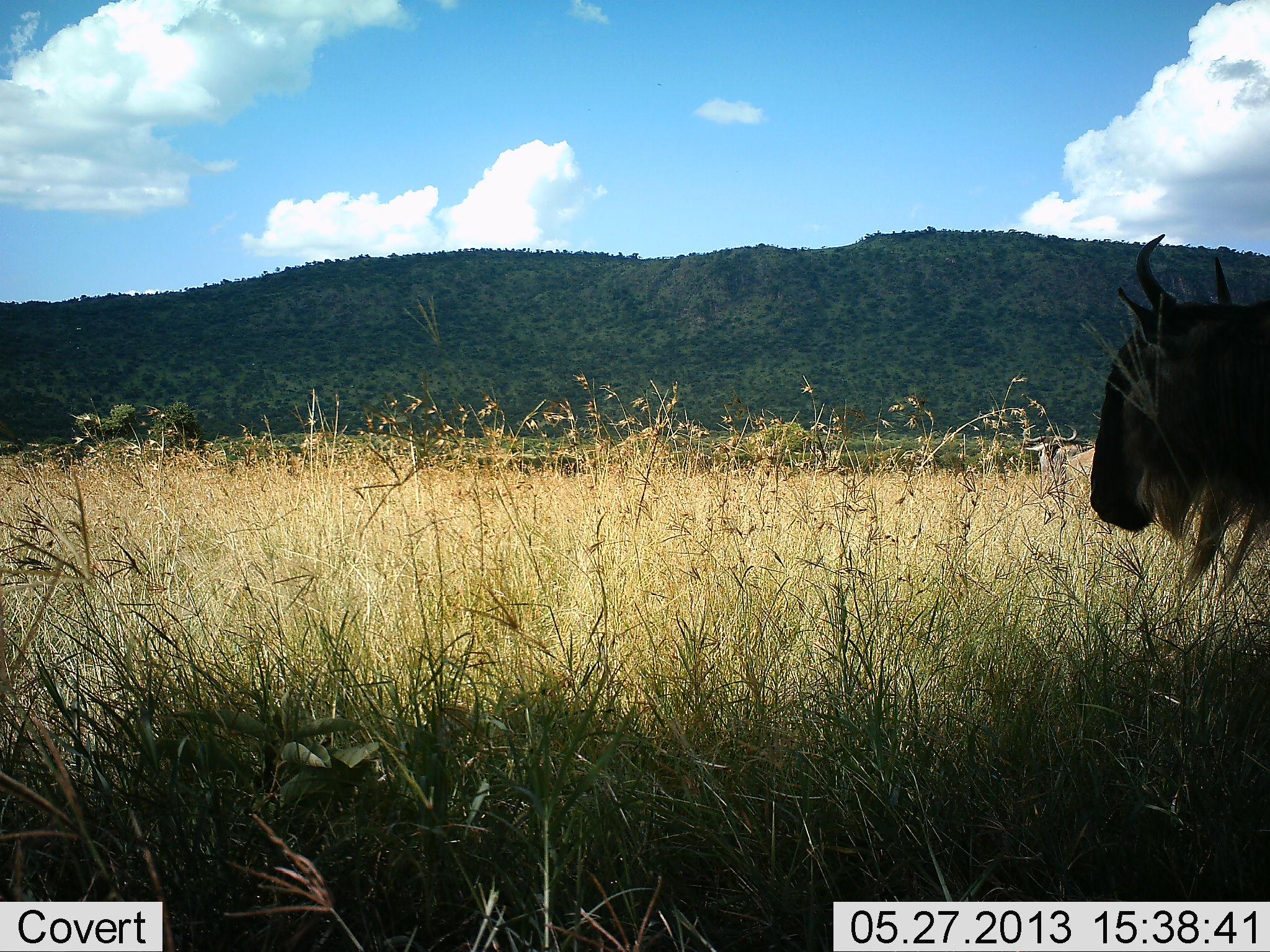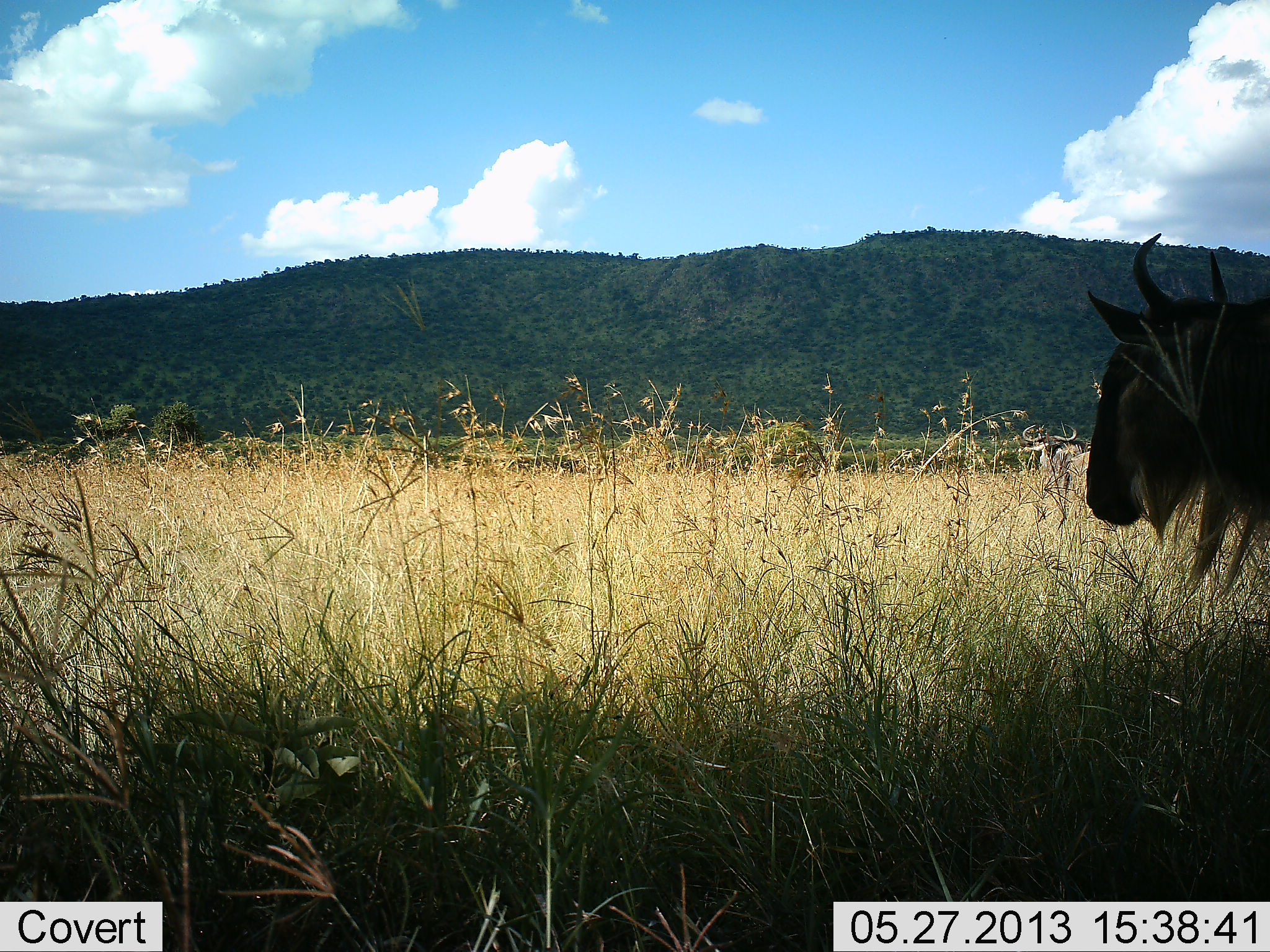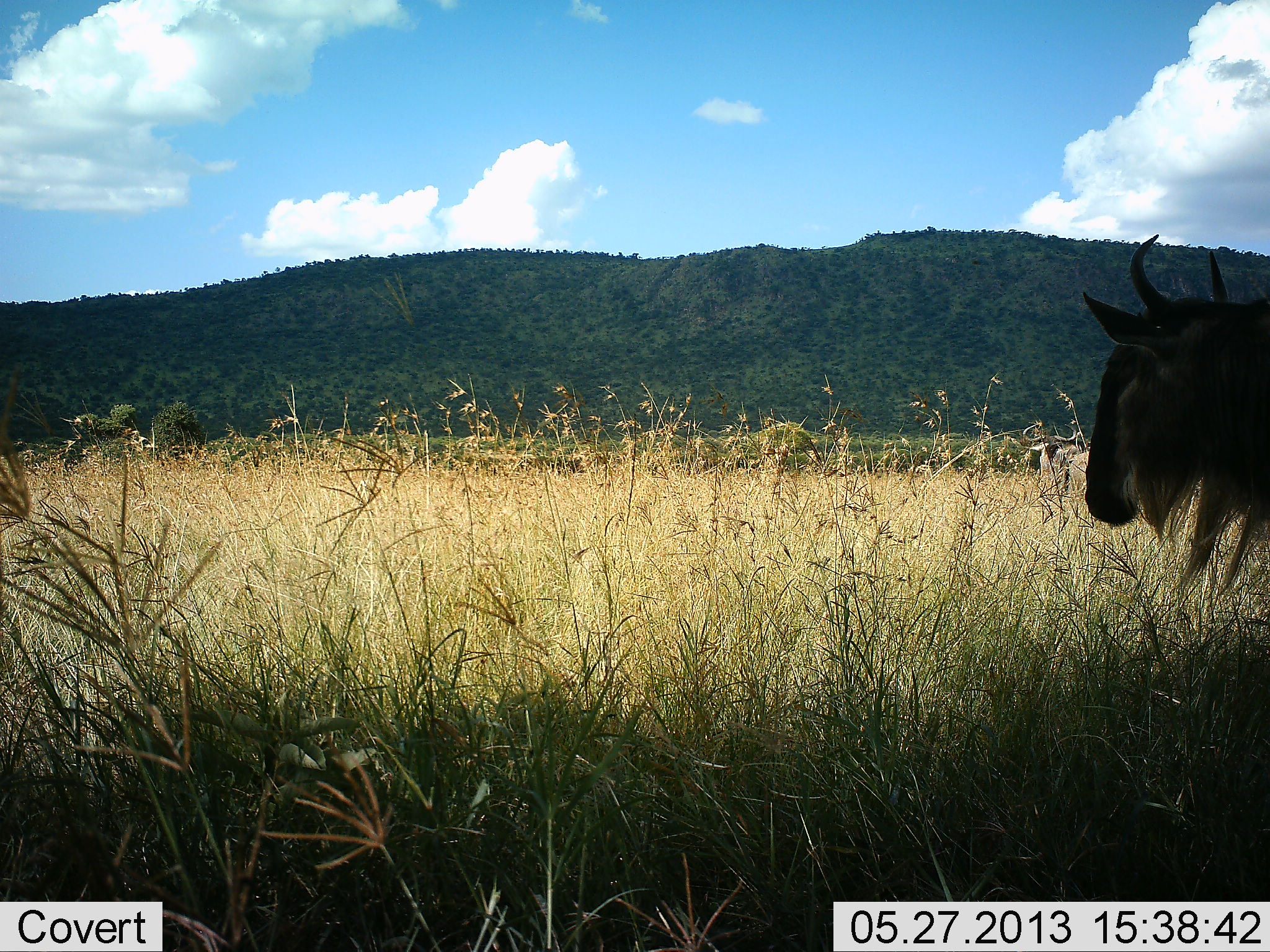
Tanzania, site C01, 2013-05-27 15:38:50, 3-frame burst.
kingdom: Animalia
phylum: Chordata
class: Mammalia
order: Artiodactyla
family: Bovidae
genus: Connochaetes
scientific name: Connochaetes taurinus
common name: blue wildebeest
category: wildebeest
Wildebeest (blue wildebeest) (Connochaetes taurinus), count 1. Behavior (volunteer vote fractions): standing 90%, resting 3%, moving 10%, interacting 0%. Young present (vote fraction): 0%. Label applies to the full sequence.